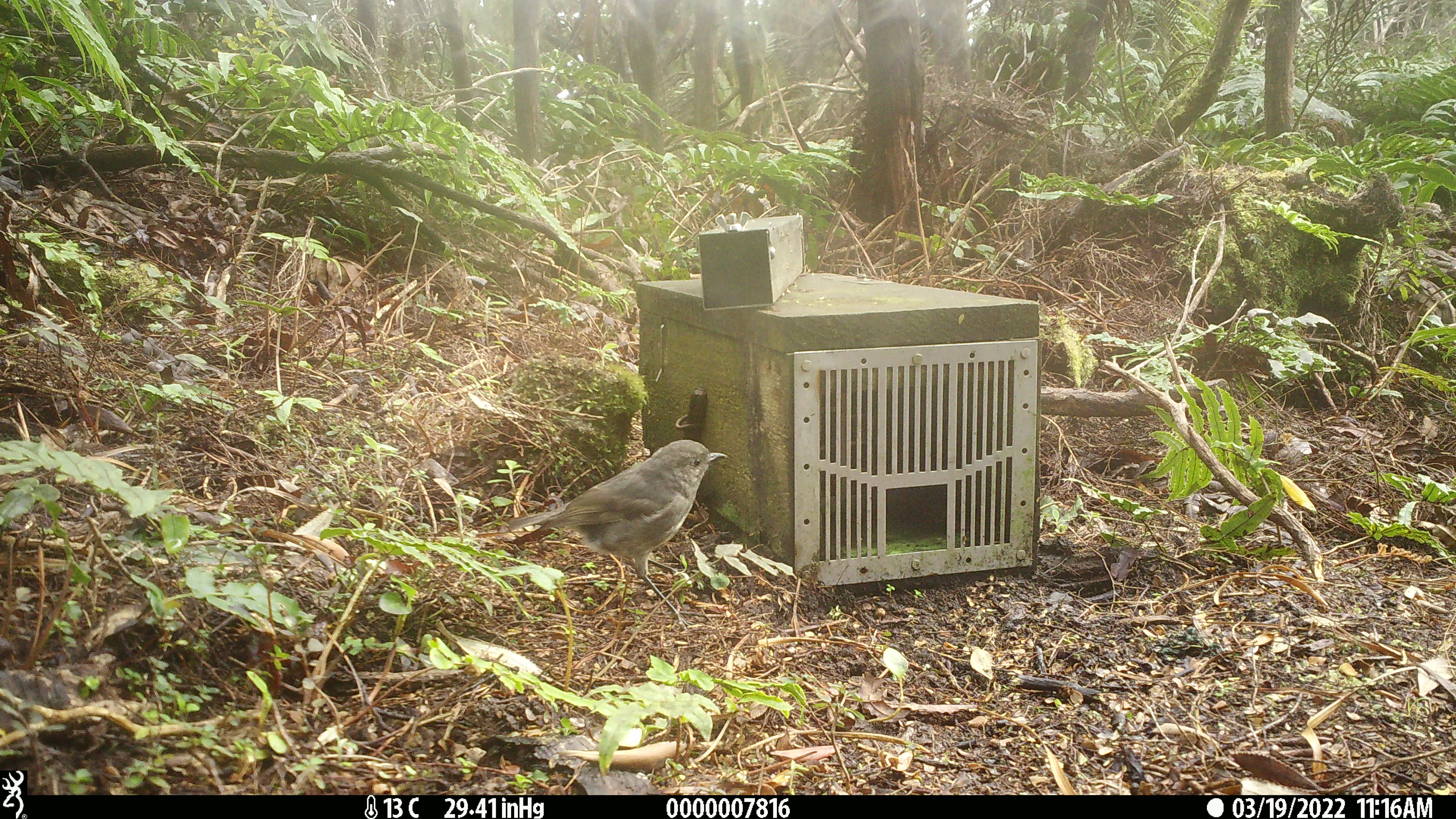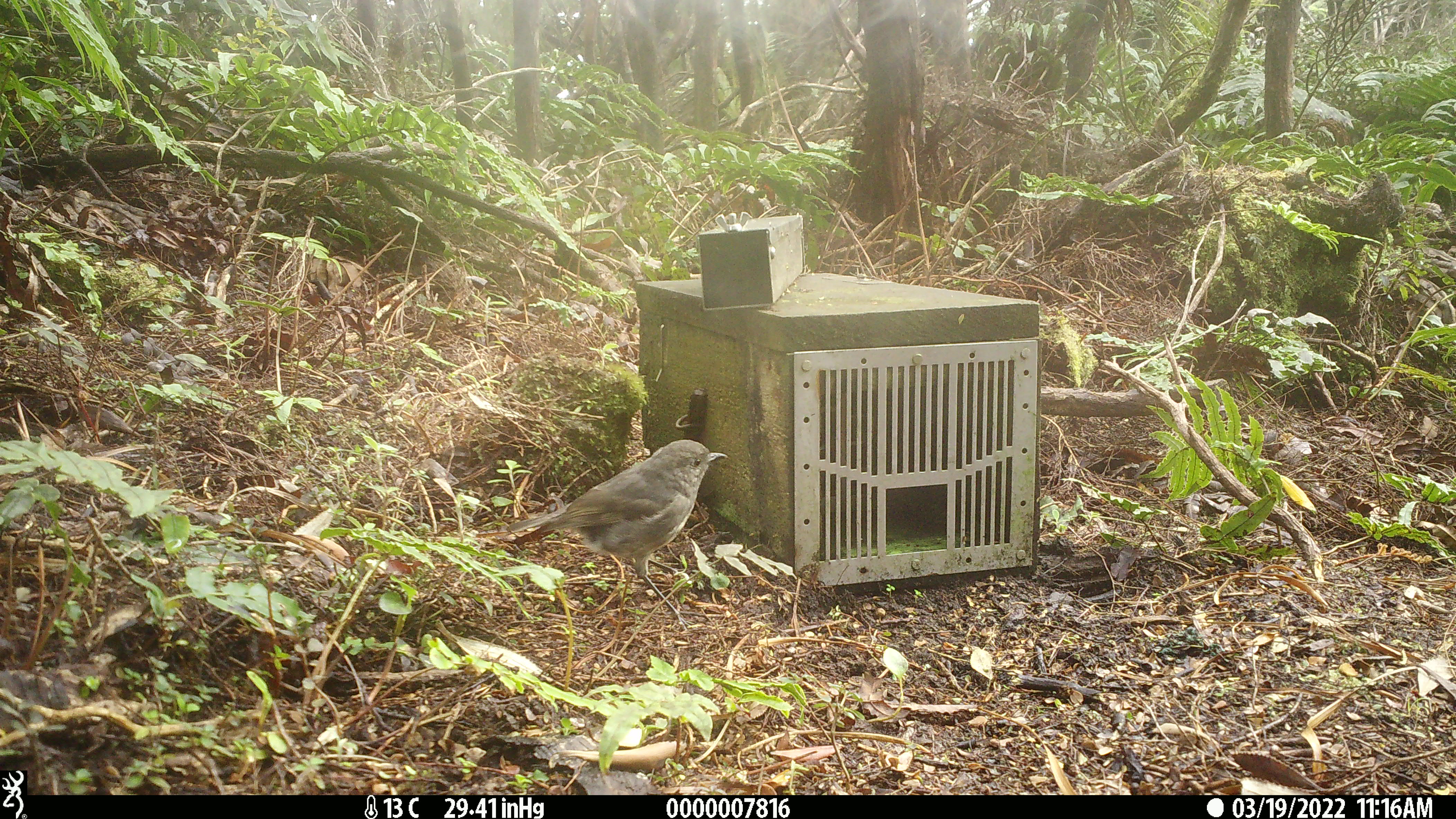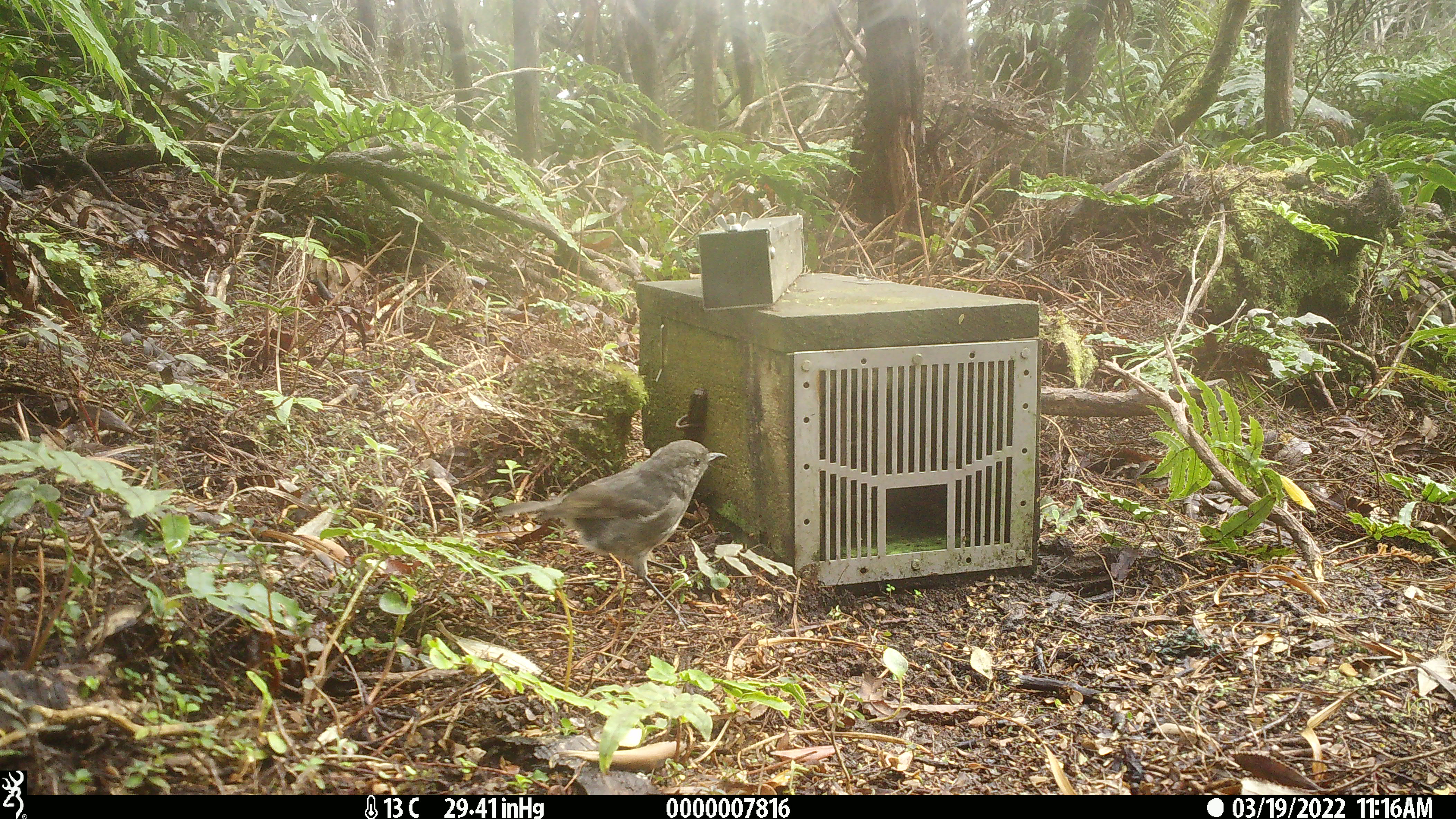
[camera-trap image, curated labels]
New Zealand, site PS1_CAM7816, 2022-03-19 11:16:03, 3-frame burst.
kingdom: Animalia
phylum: Chordata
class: Aves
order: Passeriformes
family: Petroicidae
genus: Petroica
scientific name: Petroica australis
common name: new zealand robin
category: robin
Robin (new zealand robin) (Petroica australis).